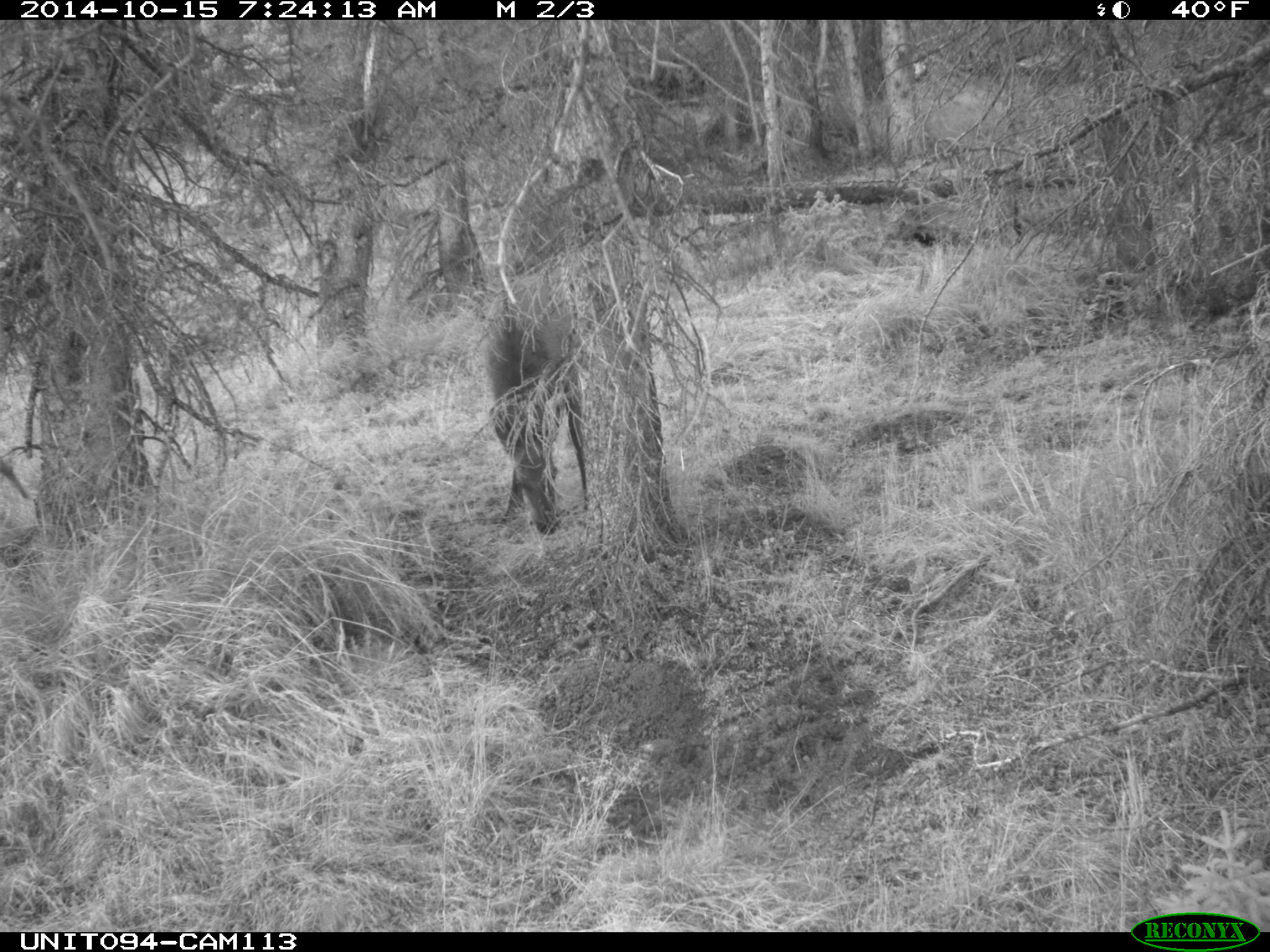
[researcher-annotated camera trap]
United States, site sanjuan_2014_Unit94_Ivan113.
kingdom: Animalia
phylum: Chordata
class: Mammalia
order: Artiodactyla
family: Cervidae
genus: Cervus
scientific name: Cervus elaphus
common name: red deer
Cervus elaphus (red deer).